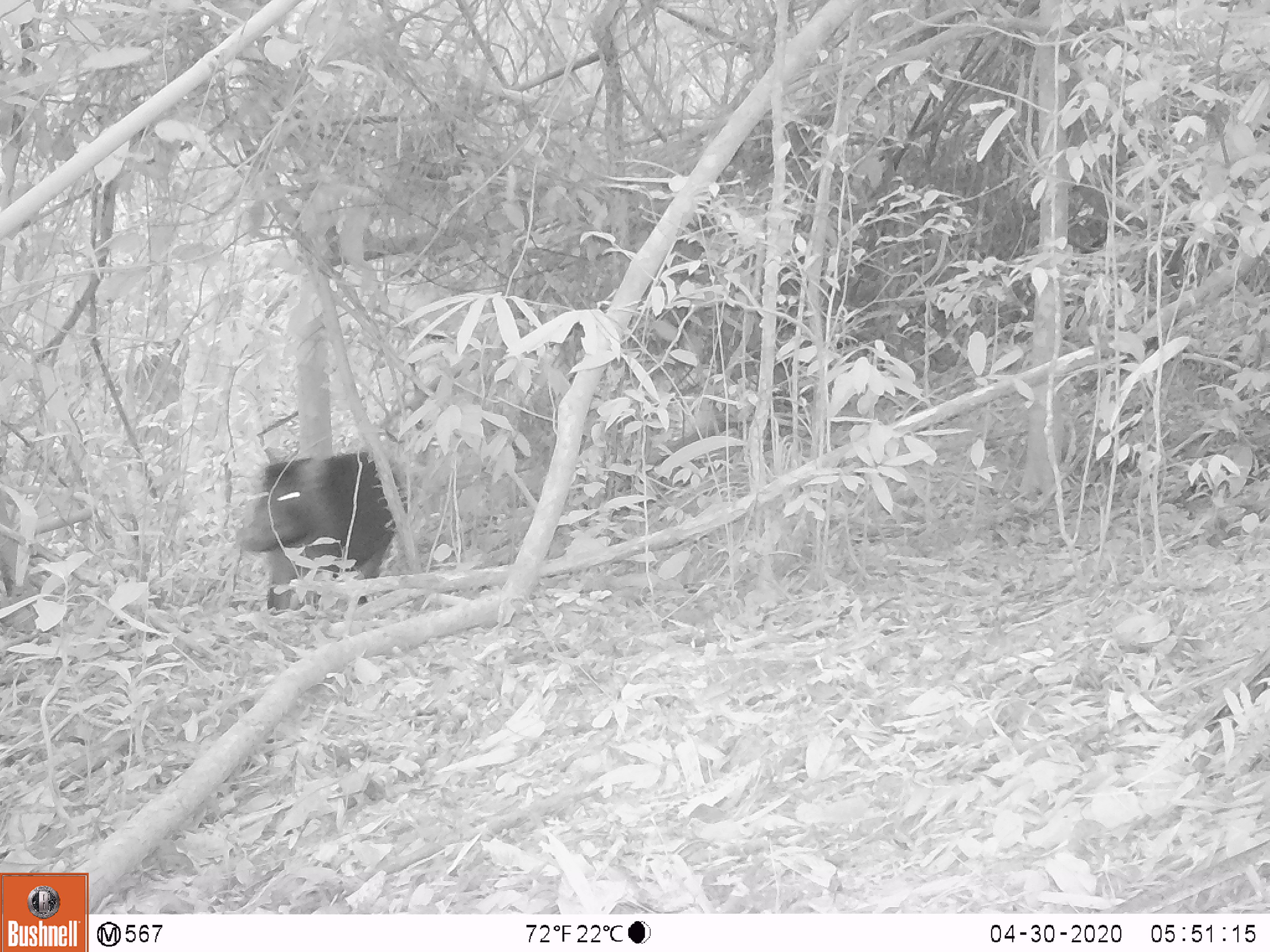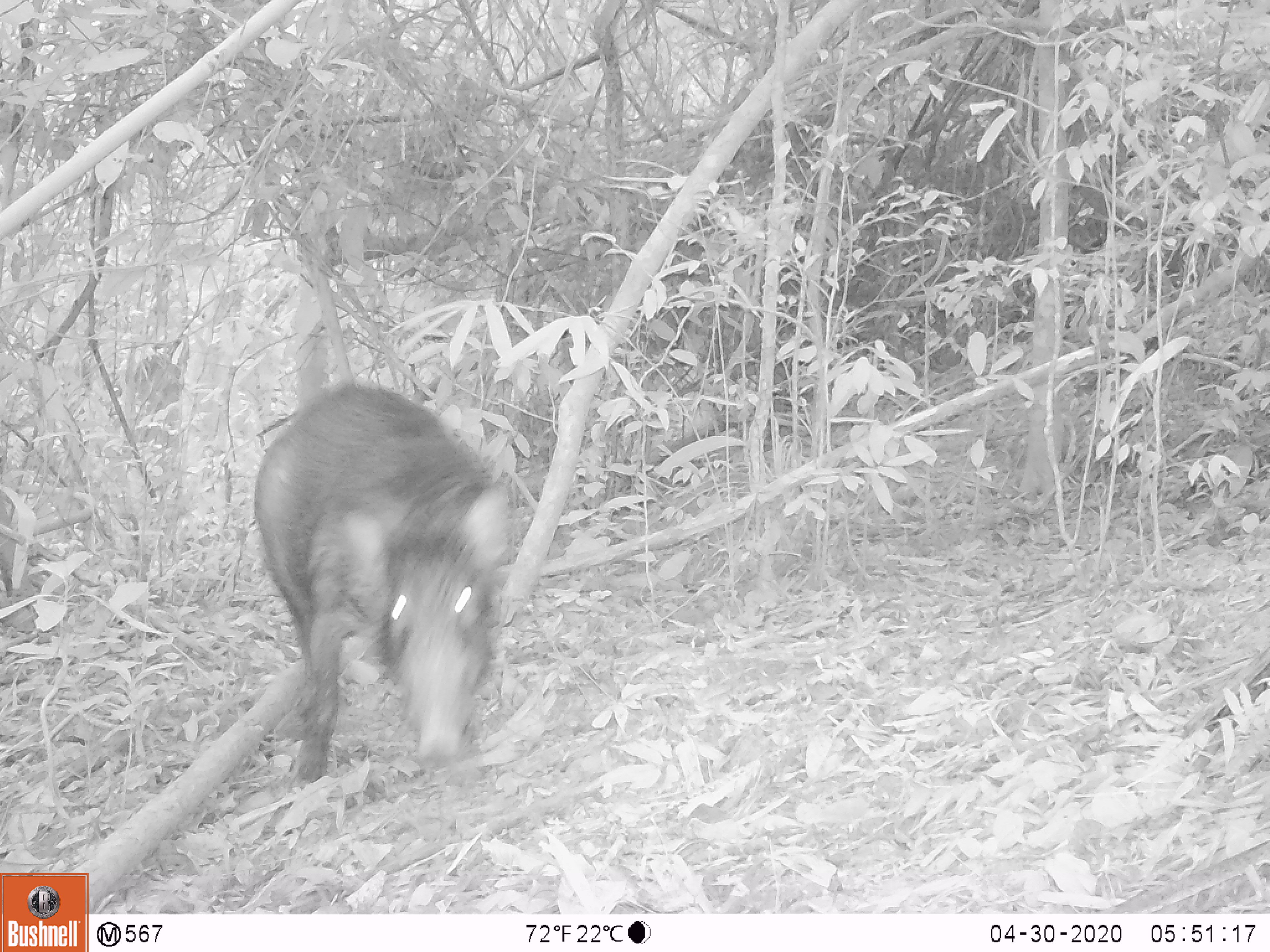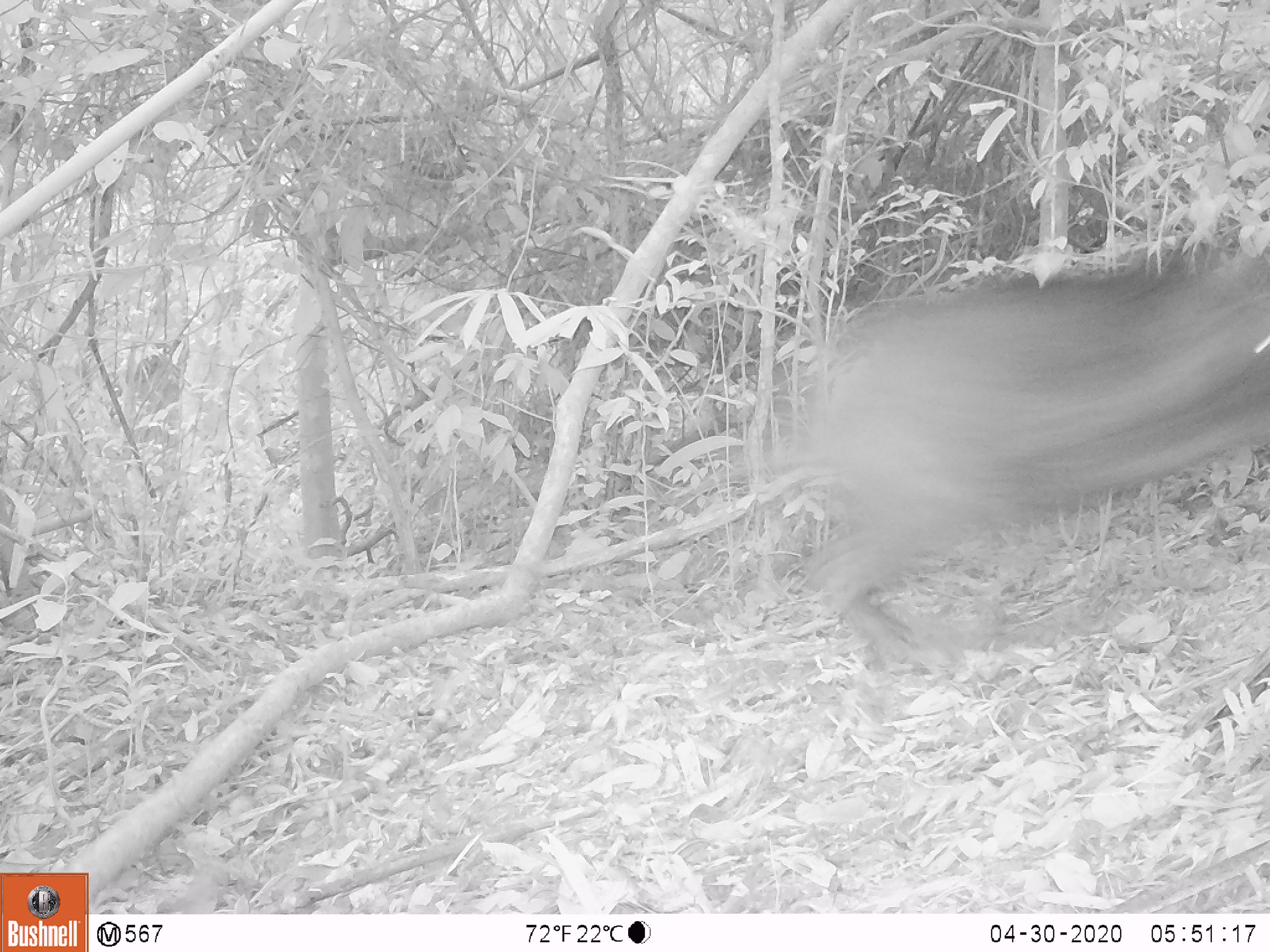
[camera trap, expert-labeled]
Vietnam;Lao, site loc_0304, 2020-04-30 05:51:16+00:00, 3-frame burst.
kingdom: Animalia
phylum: Chordata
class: Mammalia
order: Artiodactyla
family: Suidae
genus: Sus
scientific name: Sus scrofa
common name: eurasian wild pig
Eurasian wild pig (Sus scrofa). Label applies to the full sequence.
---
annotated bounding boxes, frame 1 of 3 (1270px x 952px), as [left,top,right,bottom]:
eurasian wild pig: [239,449,412,615]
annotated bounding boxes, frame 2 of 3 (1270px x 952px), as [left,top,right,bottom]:
eurasian wild pig: [250,379,514,784]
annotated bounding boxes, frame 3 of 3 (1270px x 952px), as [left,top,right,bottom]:
eurasian wild pig: [763,257,1270,657]